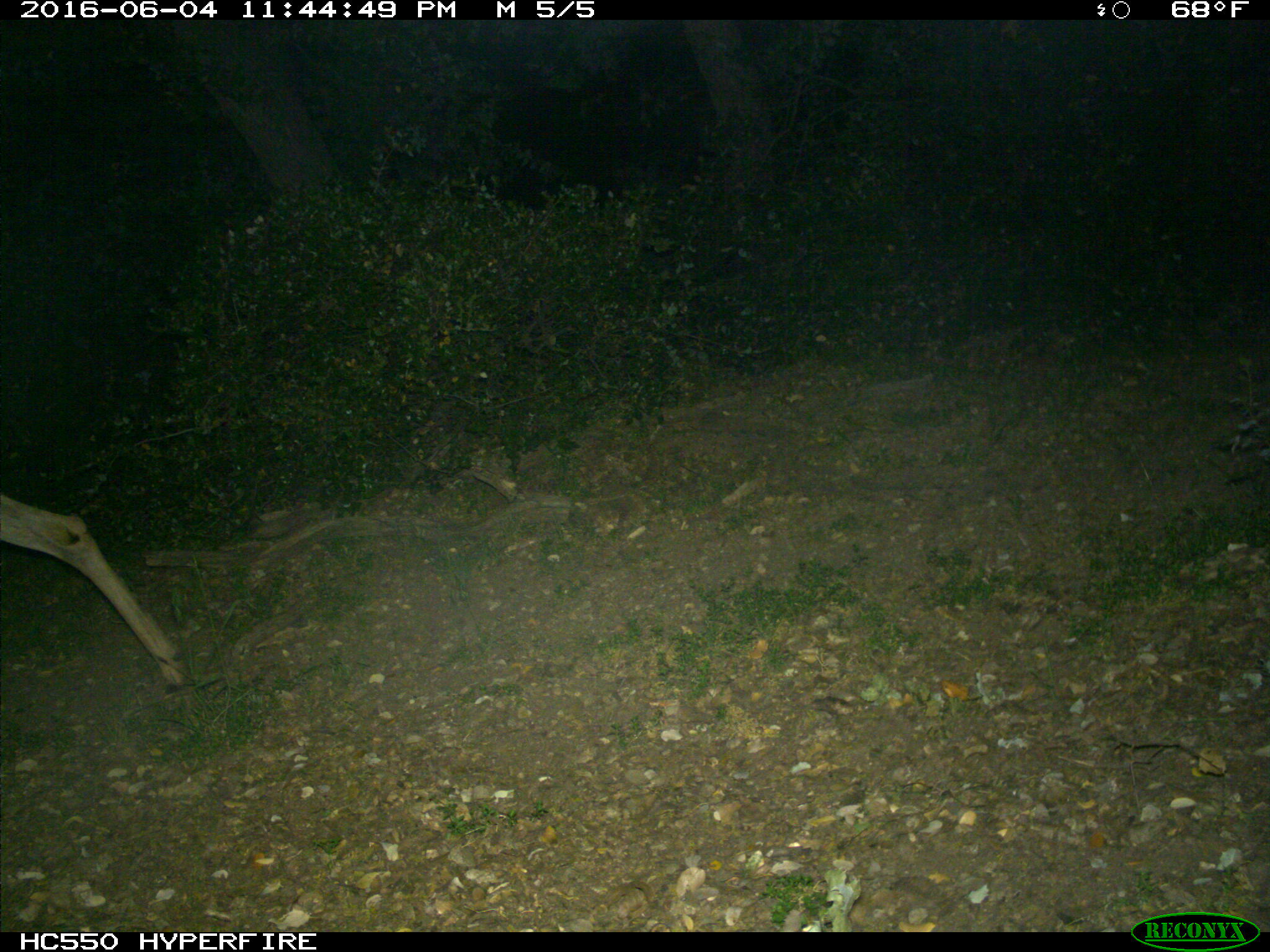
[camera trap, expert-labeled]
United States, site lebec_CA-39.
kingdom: Animalia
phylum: Chordata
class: Mammalia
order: Artiodactyla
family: Cervidae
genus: Odocoileus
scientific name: Odocoileus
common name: deer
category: unidentified deer